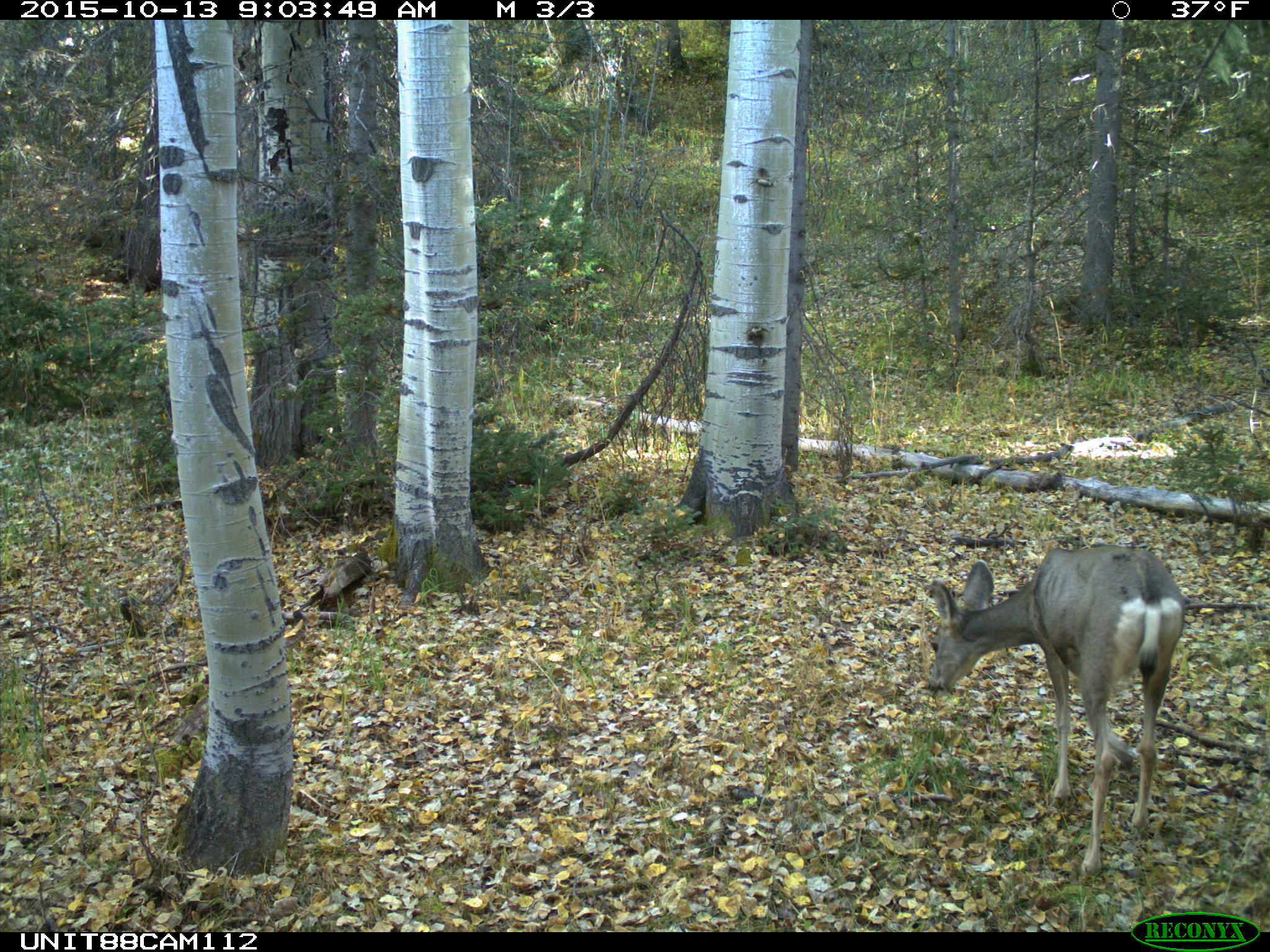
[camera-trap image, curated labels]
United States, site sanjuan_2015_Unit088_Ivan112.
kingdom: Animalia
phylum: Chordata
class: Mammalia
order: Artiodactyla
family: Cervidae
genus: Odocoileus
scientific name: Odocoileus hemionus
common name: mule deer